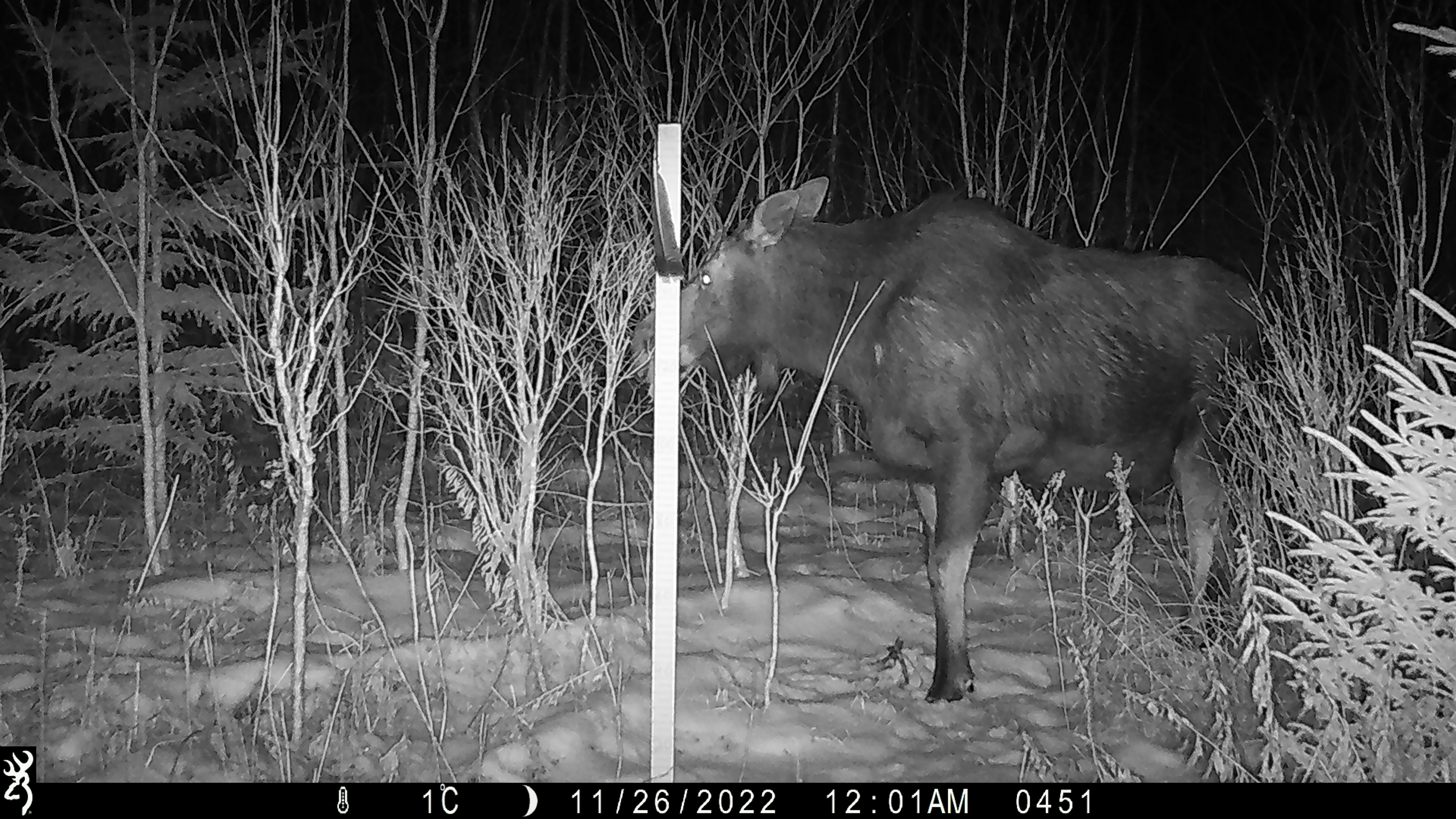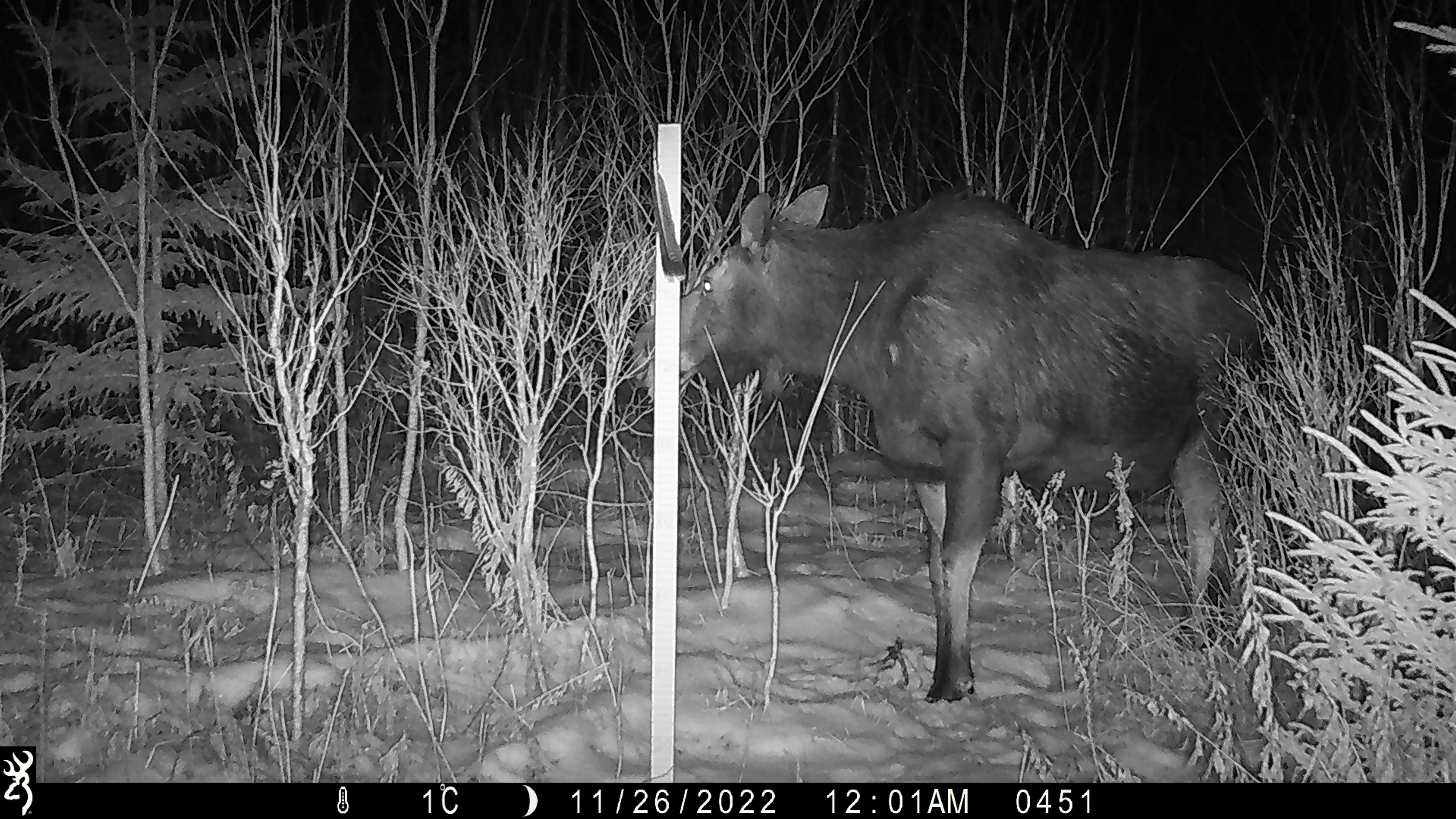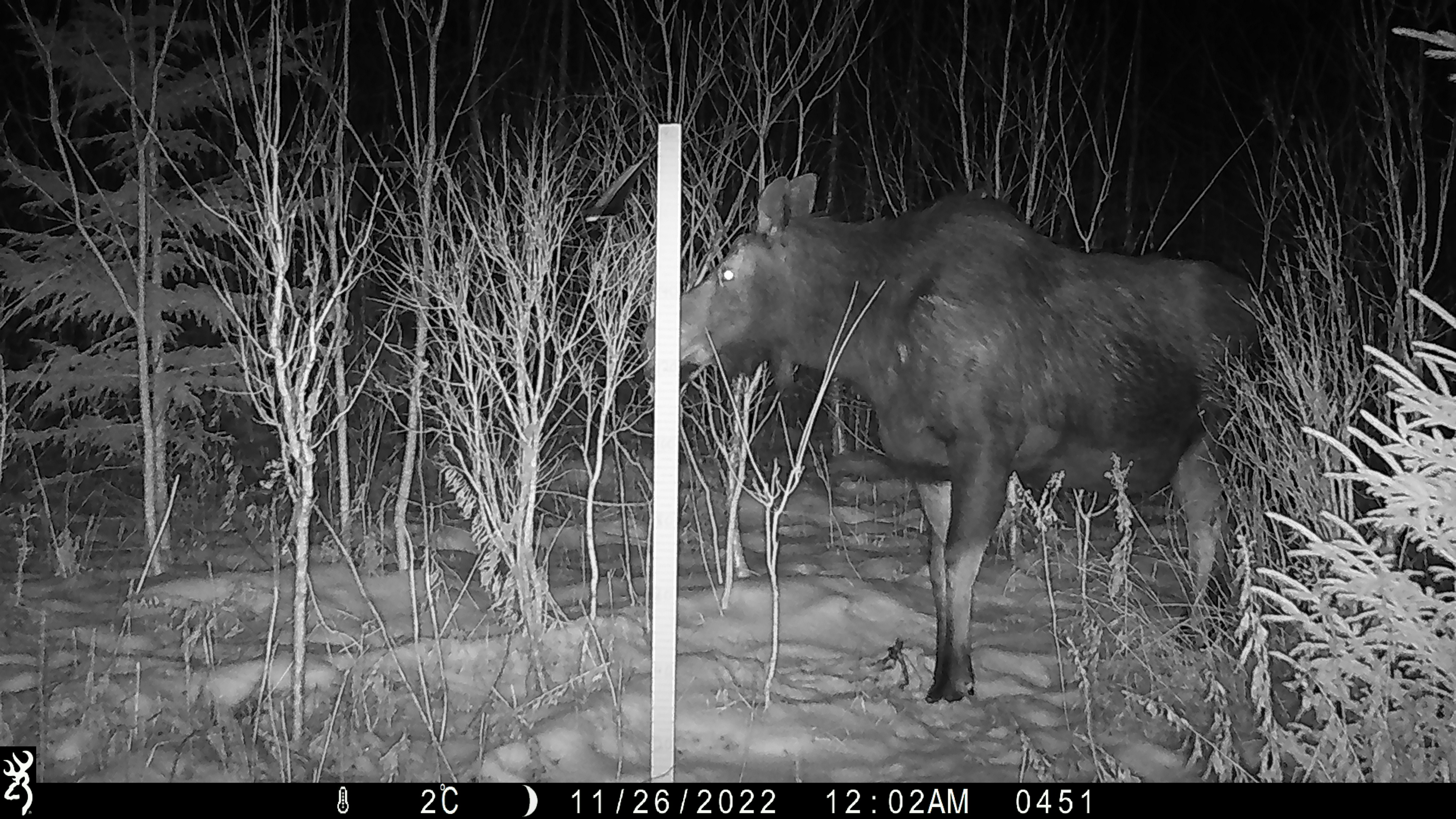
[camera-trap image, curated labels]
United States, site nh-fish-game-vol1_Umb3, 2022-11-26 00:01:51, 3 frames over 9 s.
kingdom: Animalia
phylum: Chordata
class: Mammalia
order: Artiodactyla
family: Cervidae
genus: Alces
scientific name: Alces alces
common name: moose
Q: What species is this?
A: Moose (Alces alces).